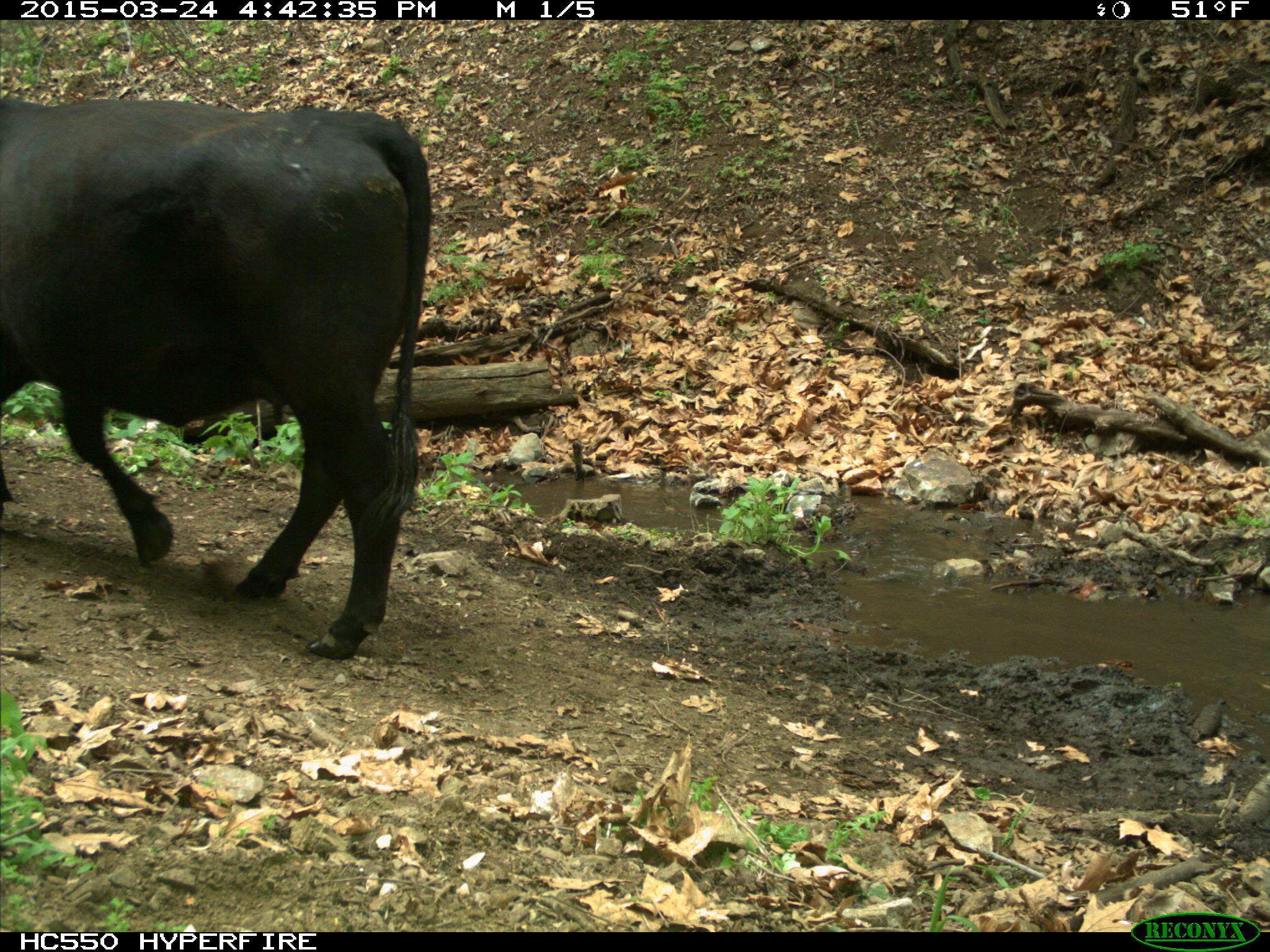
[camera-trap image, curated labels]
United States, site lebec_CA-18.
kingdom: Animalia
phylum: Chordata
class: Mammalia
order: Artiodactyla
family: Bovidae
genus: Bos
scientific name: Bos taurus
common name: domestic cow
Bos taurus (domestic cow).